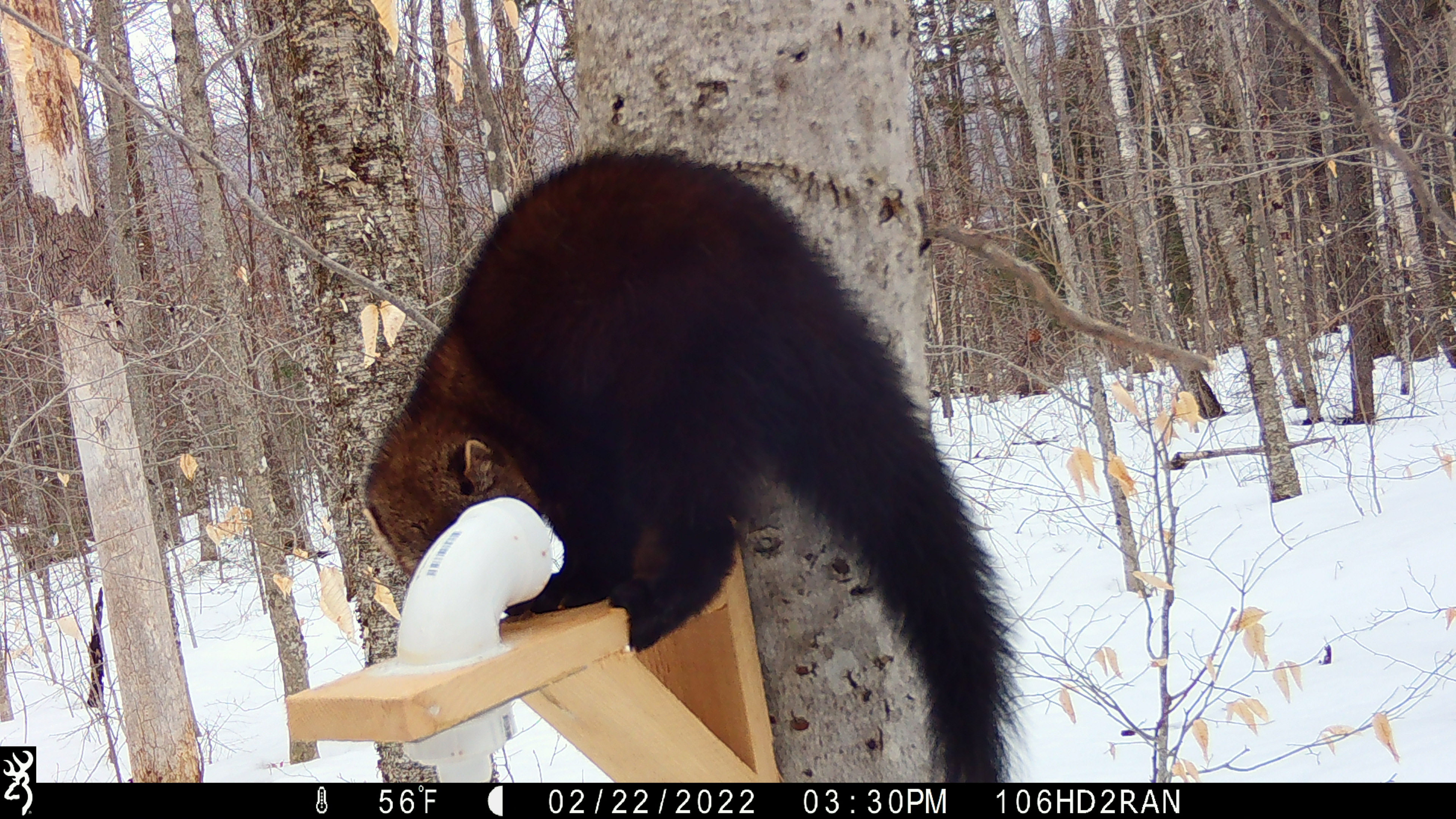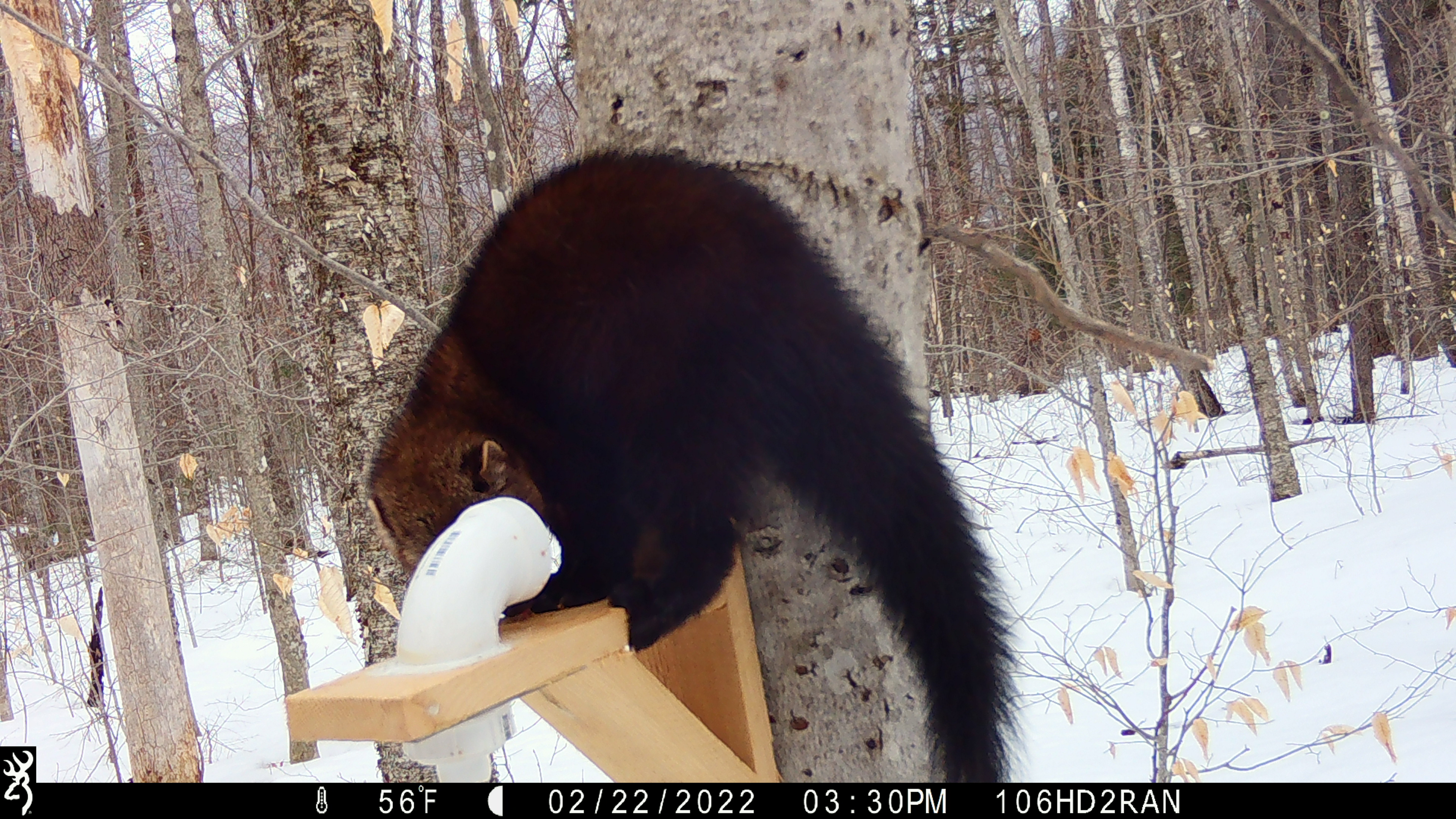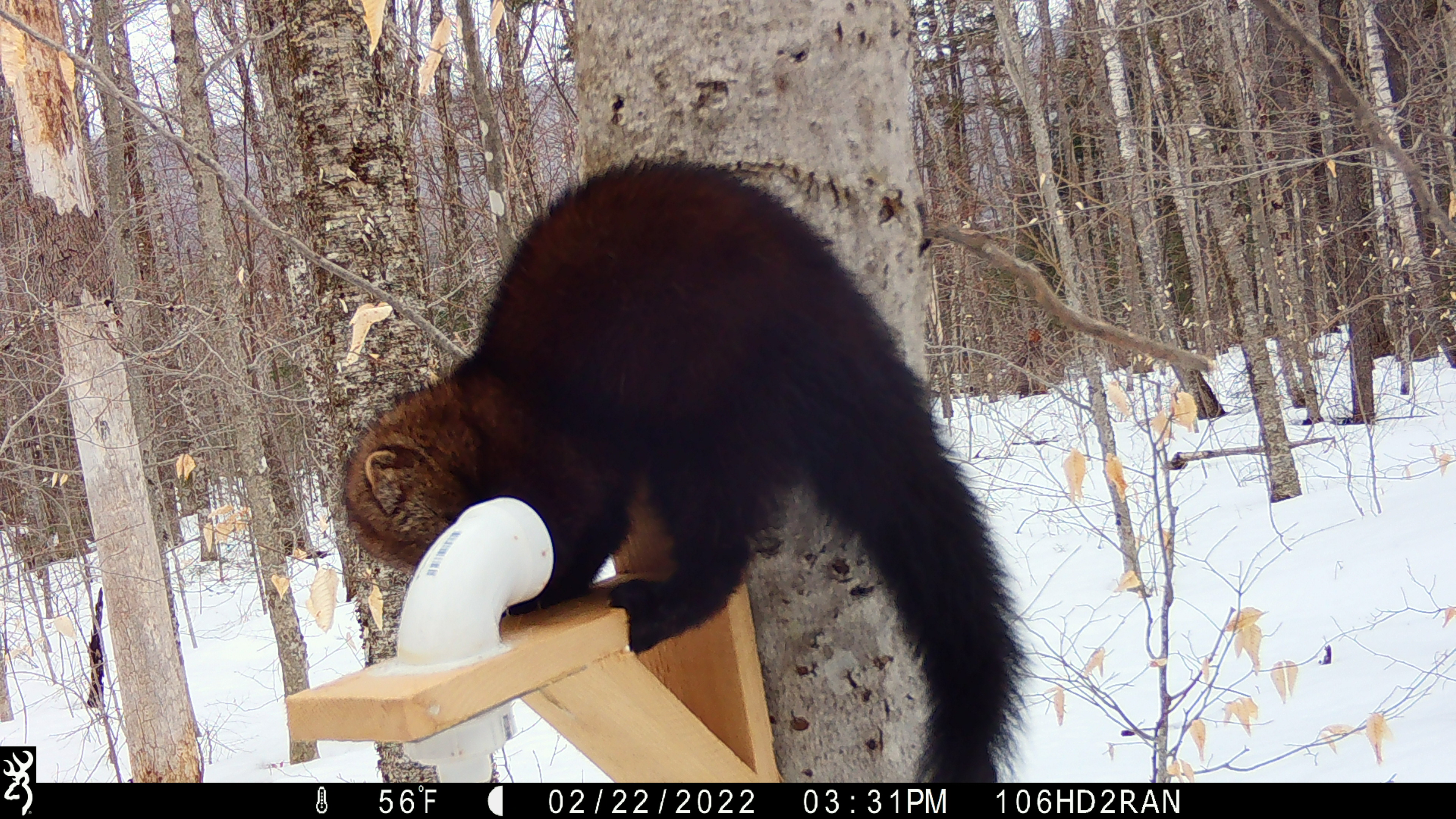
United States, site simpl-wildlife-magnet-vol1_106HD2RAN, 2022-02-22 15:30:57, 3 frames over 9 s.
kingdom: Animalia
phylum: Chordata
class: Mammalia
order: Carnivora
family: Mustelidae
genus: Pekania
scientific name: Pekania pennanti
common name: fisher